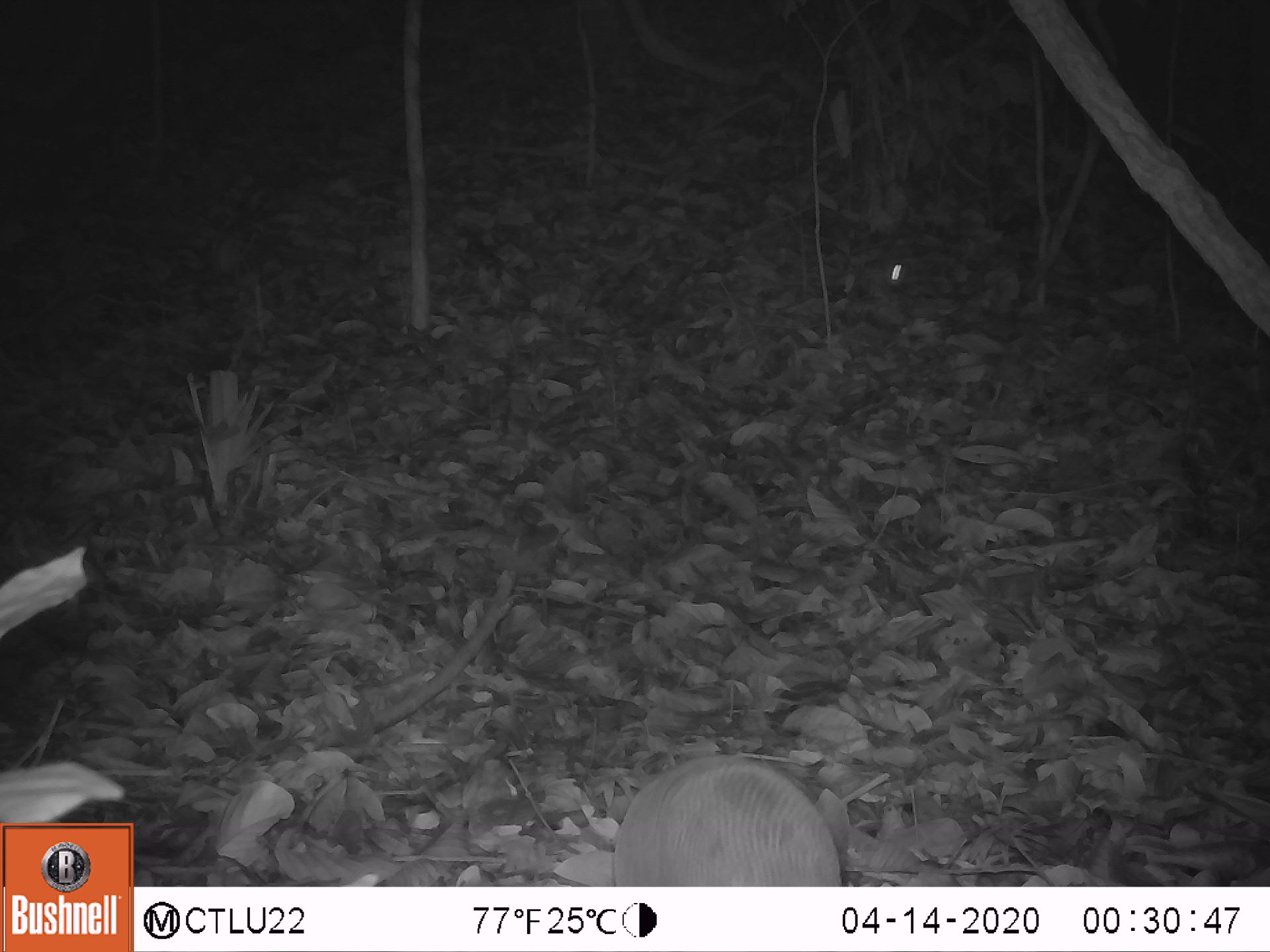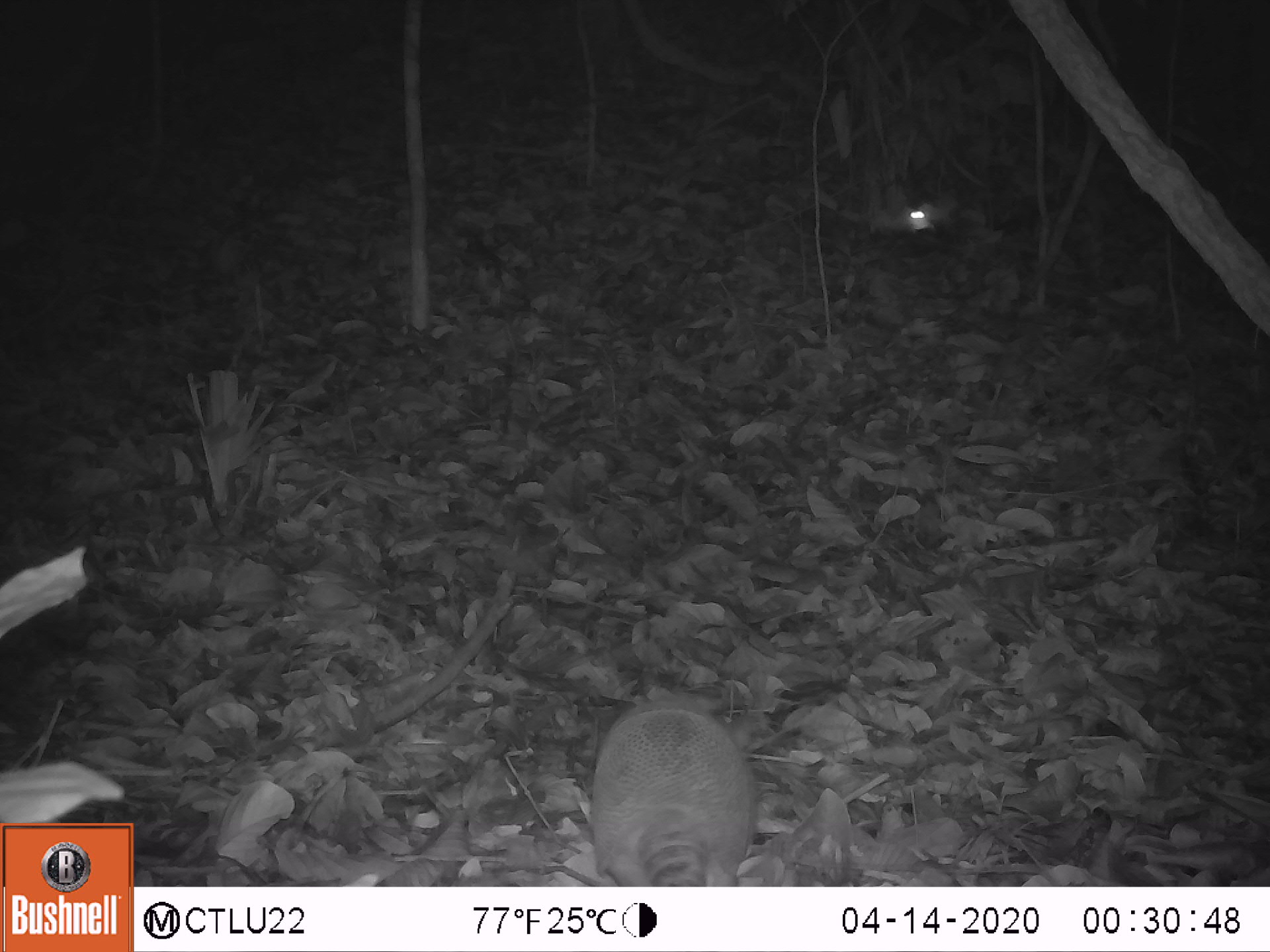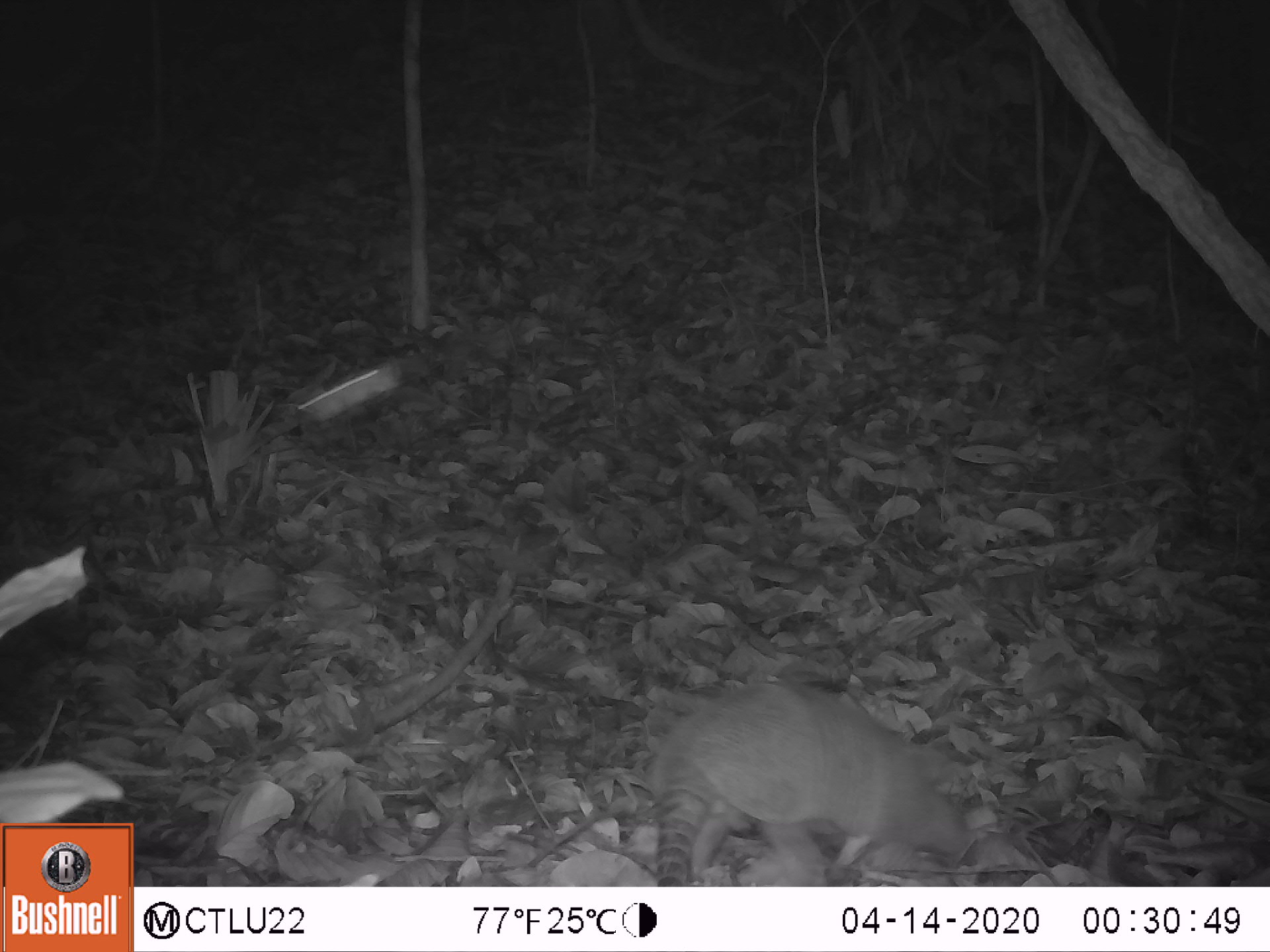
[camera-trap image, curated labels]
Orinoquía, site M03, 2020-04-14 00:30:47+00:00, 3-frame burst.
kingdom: Animalia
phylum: Chordata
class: Mammalia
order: Cingulata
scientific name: Cingulata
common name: armadillo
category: unknown armadillo